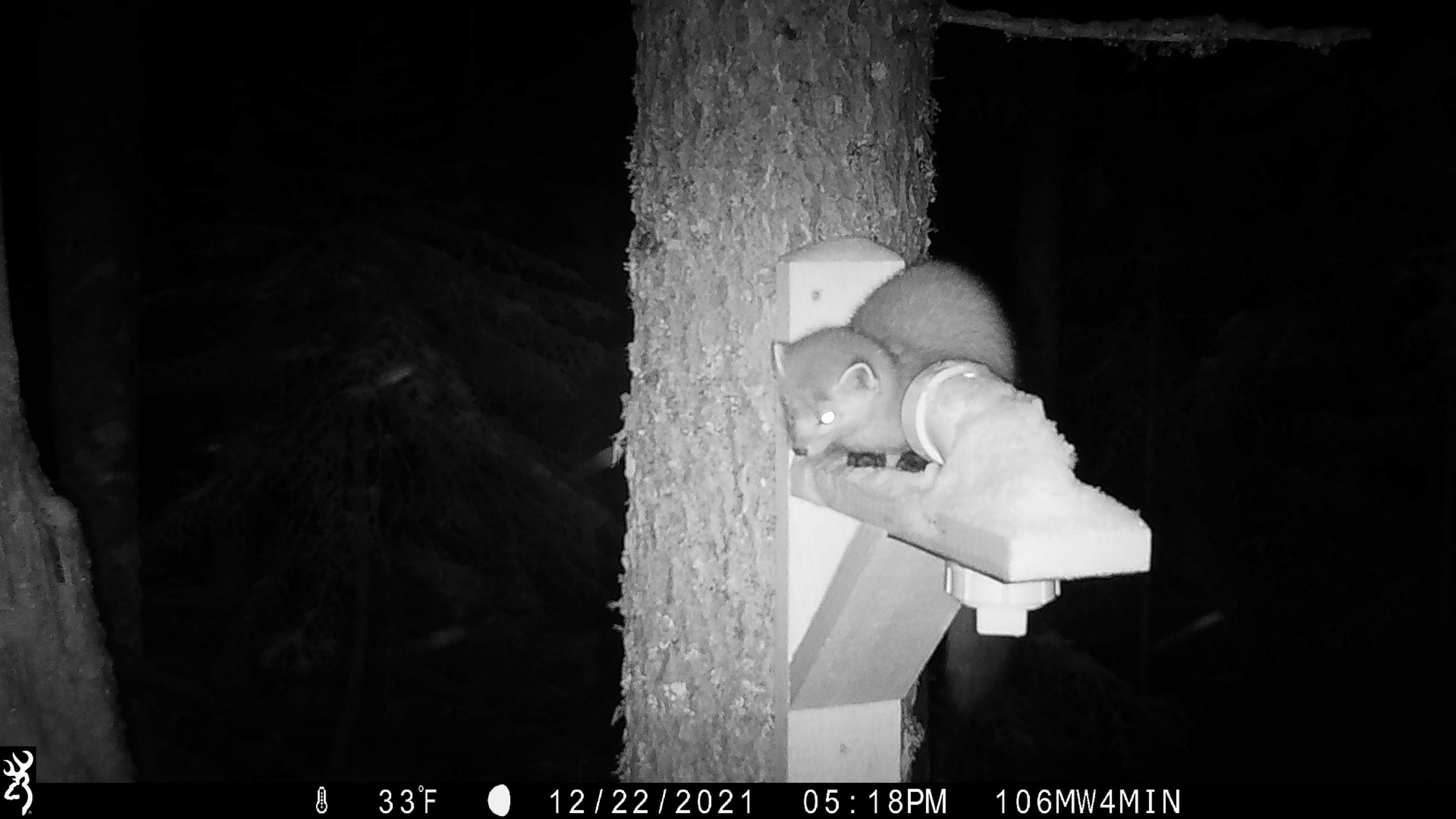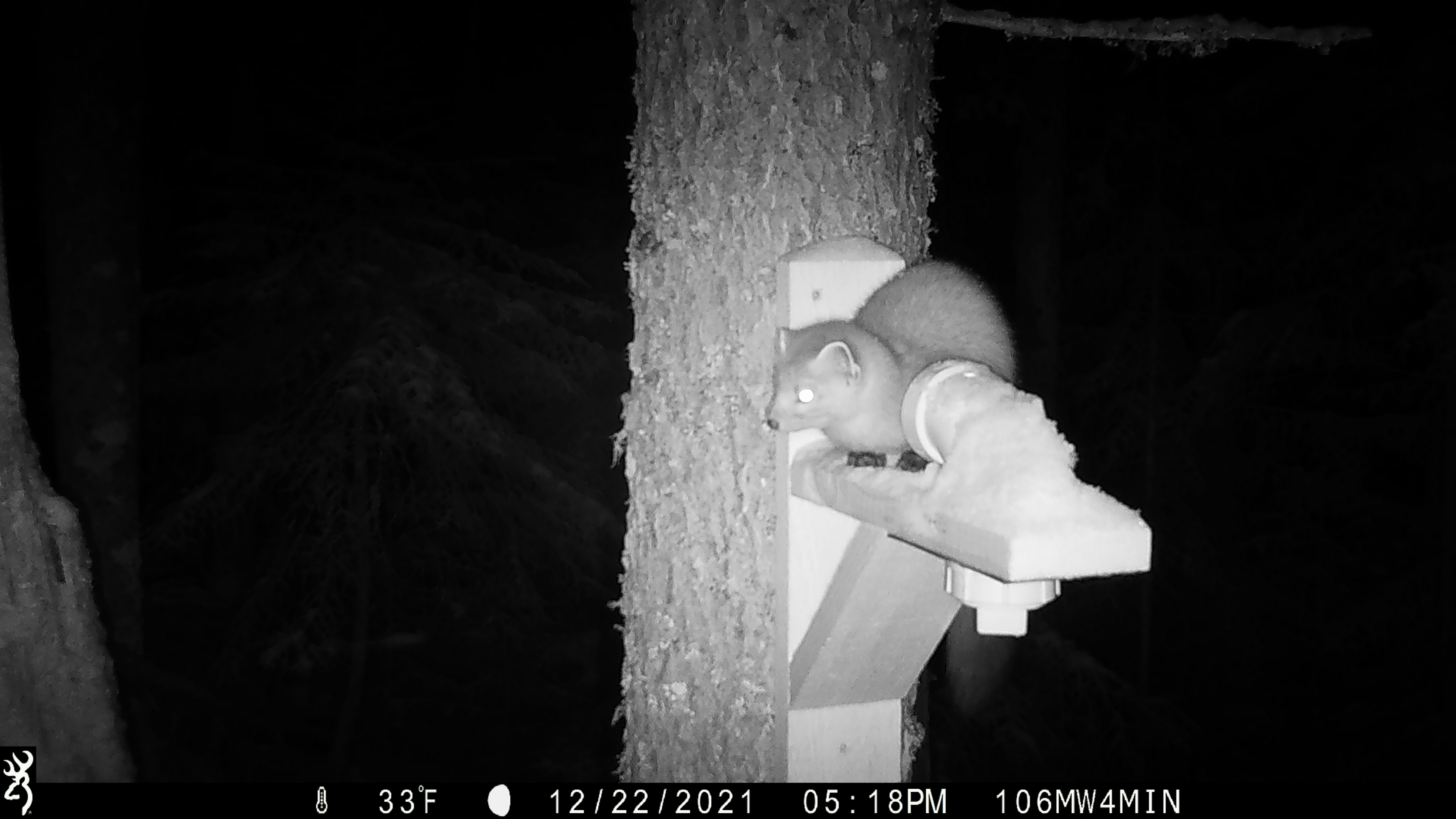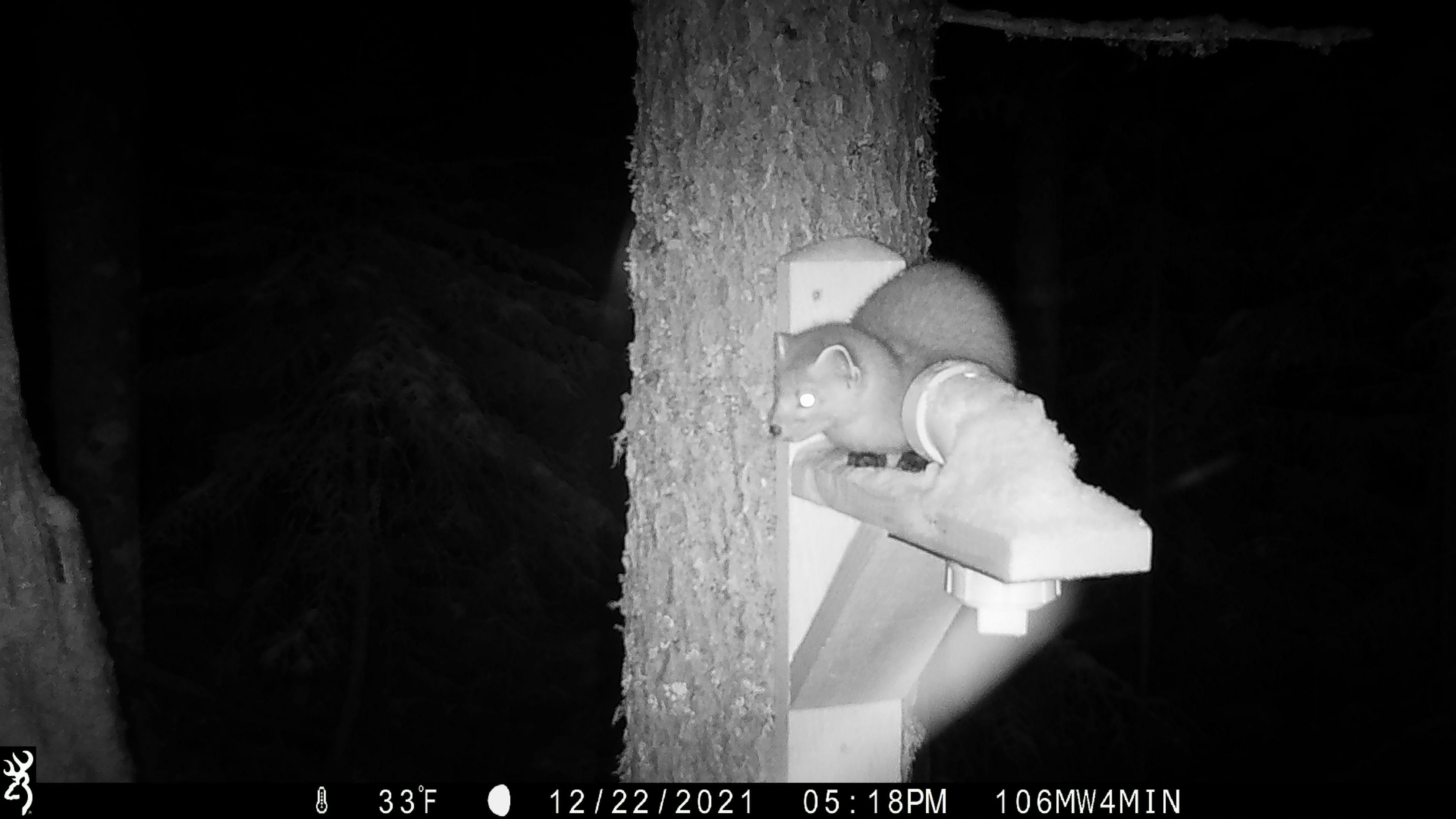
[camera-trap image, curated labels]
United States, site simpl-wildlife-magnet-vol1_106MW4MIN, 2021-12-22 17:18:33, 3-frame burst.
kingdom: Animalia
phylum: Chordata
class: Mammalia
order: Carnivora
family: Mustelidae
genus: Martes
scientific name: Martes americana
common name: american marten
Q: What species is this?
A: American marten (Martes americana).